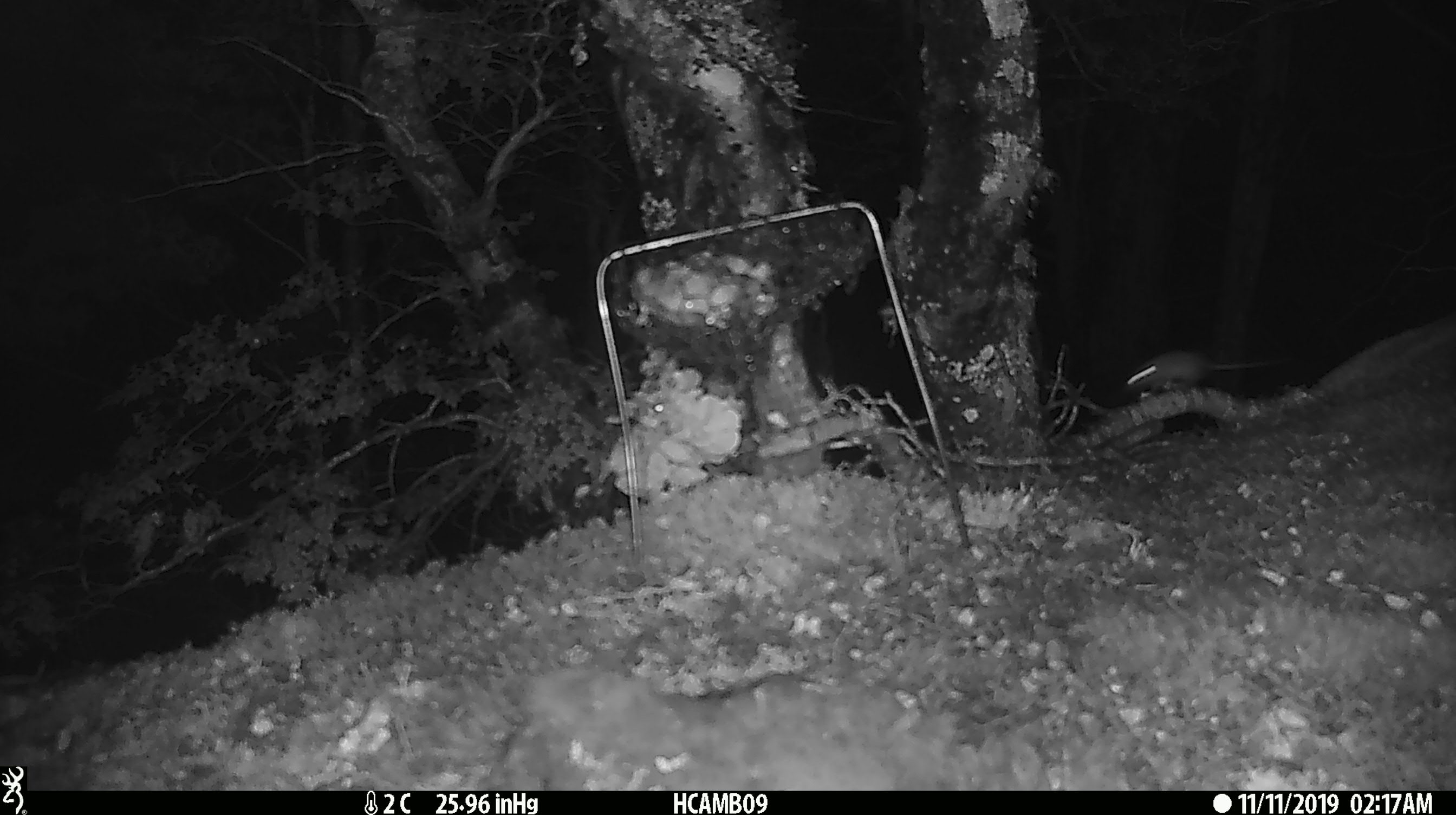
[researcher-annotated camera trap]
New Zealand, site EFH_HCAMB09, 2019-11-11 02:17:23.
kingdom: Animalia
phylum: Chordata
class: Mammalia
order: Rodentia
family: Muridae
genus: Mus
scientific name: Mus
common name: mouse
Mouse (Mus).